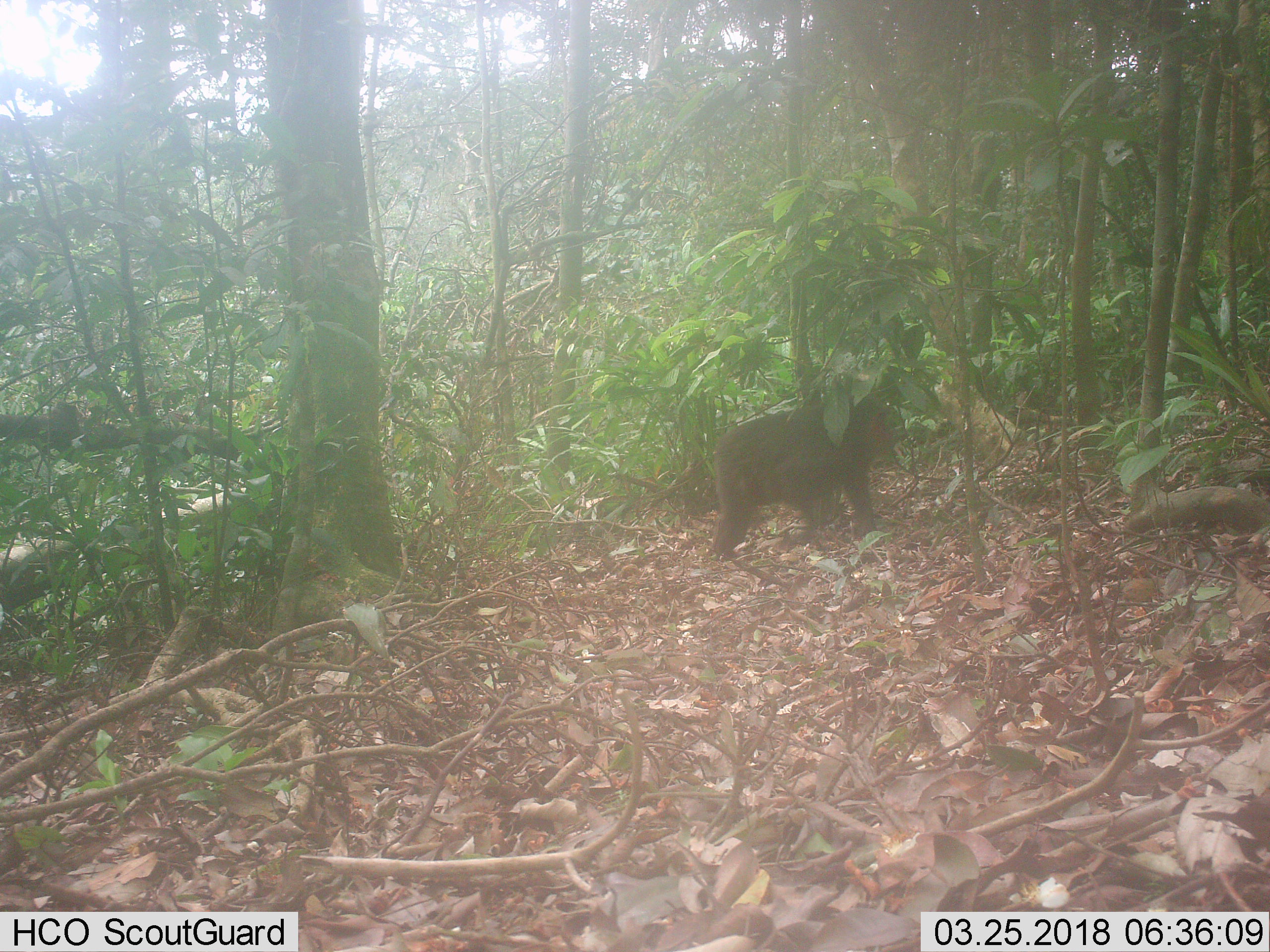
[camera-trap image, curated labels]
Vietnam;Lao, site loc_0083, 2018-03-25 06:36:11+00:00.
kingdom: Animalia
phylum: Chordata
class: Mammalia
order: Primates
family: Cercopithecidae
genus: Macaca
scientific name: Macaca arctoides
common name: stump-tailed macaque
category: stump tailed macaque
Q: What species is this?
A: Stump tailed macaque (stump-tailed macaque) (Macaca arctoides).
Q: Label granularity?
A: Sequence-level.